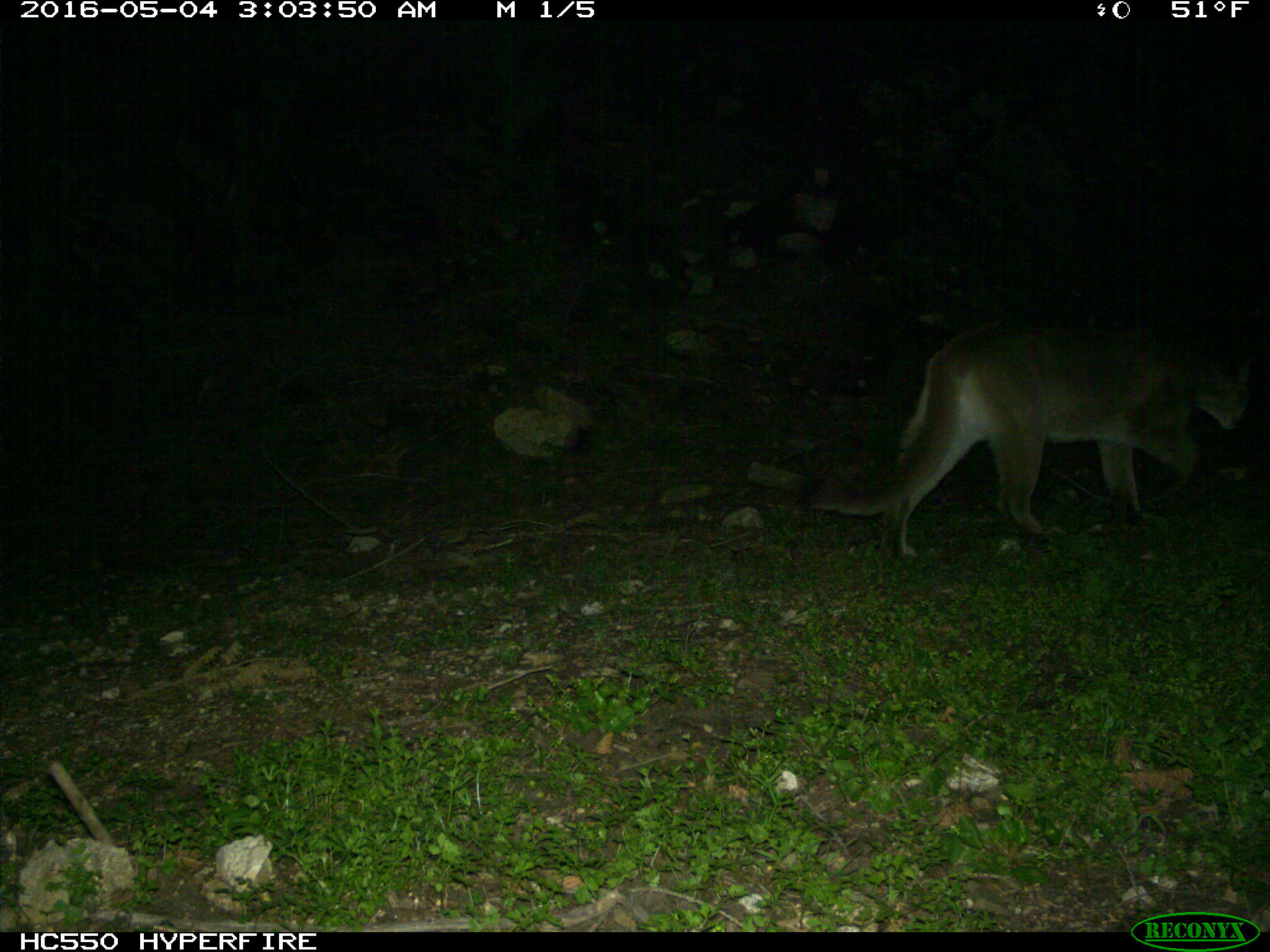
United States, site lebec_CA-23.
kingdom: Animalia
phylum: Chordata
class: Mammalia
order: Carnivora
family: Felidae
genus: Puma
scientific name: Puma concolor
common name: mountain lion